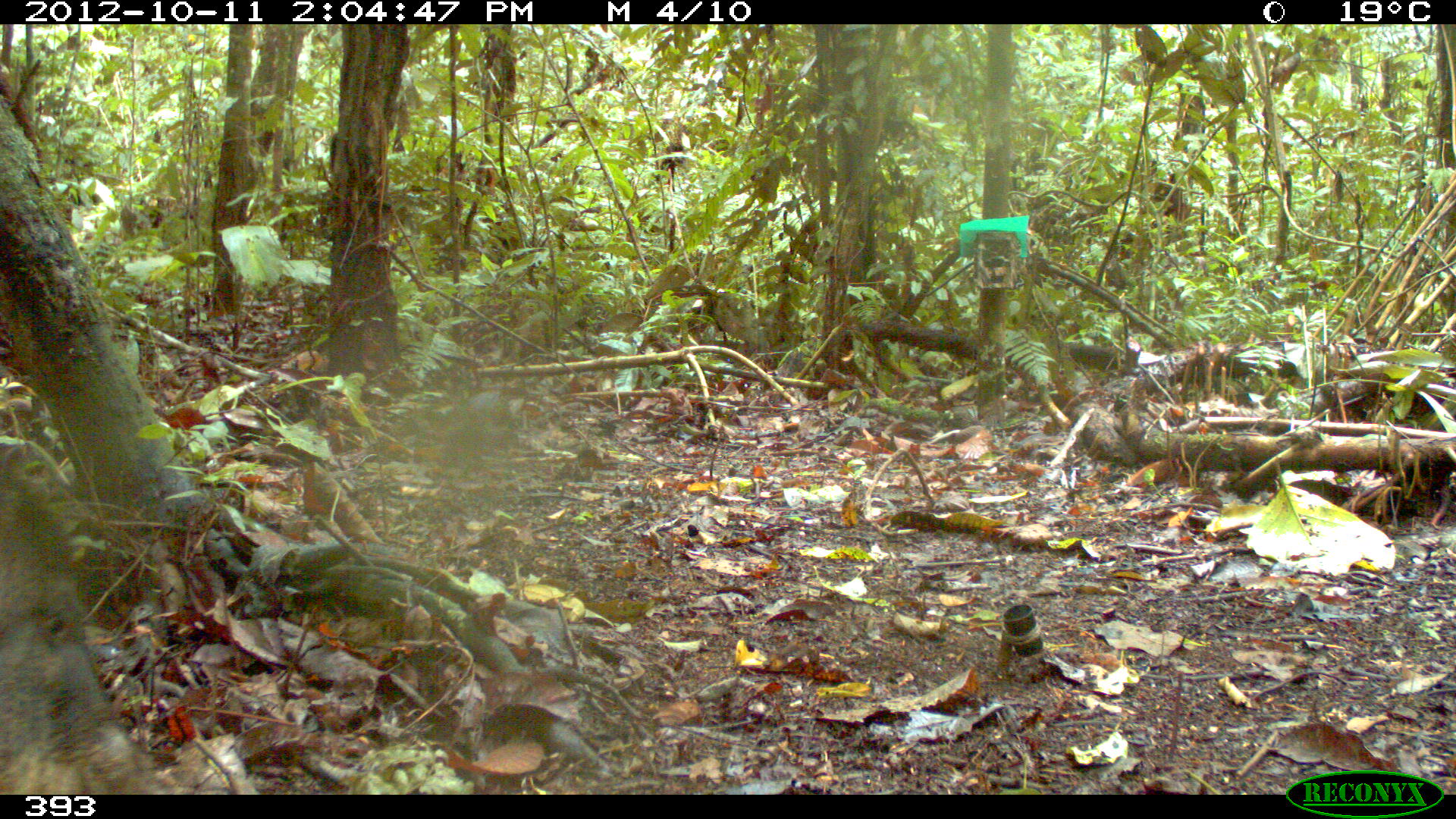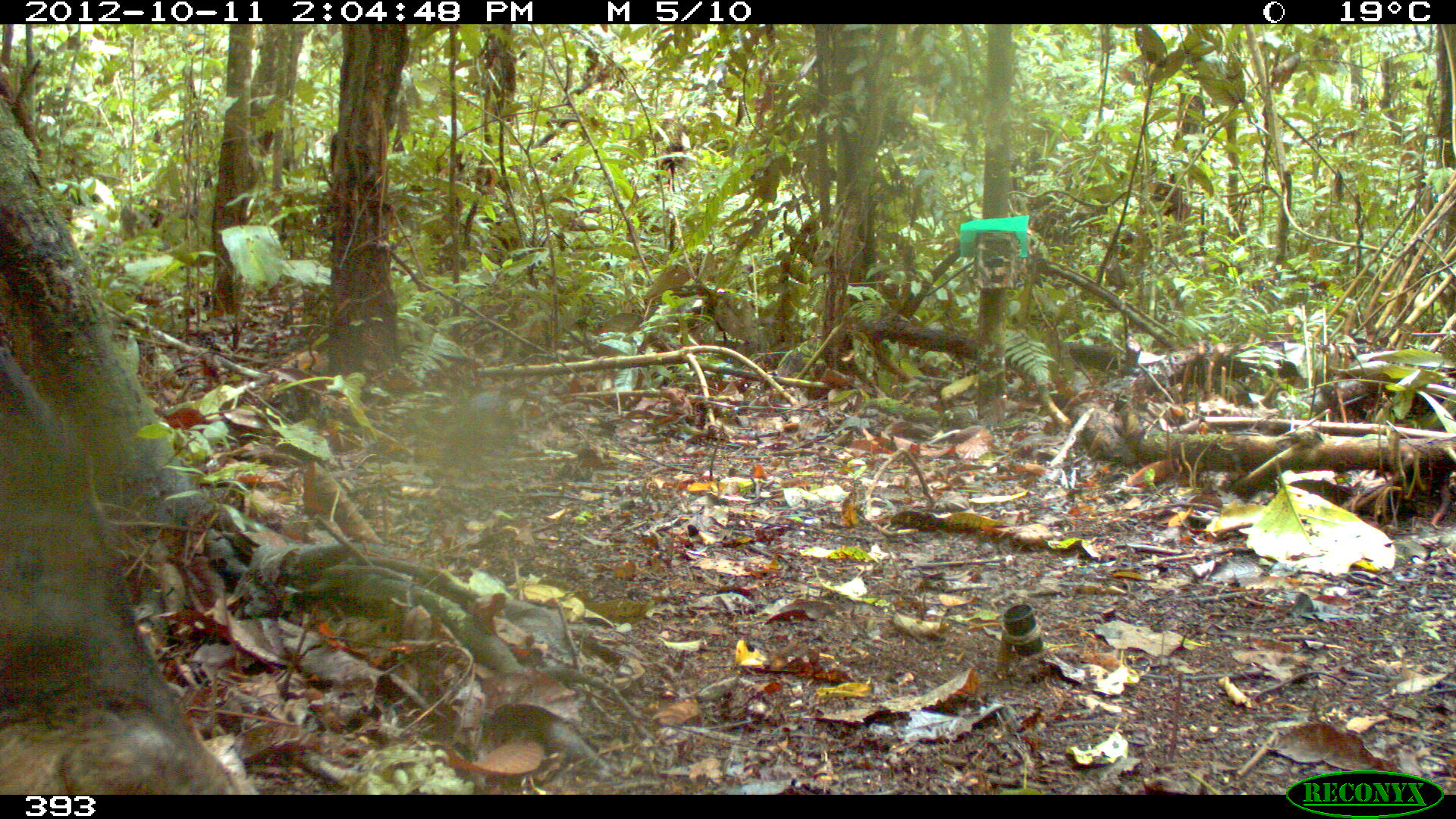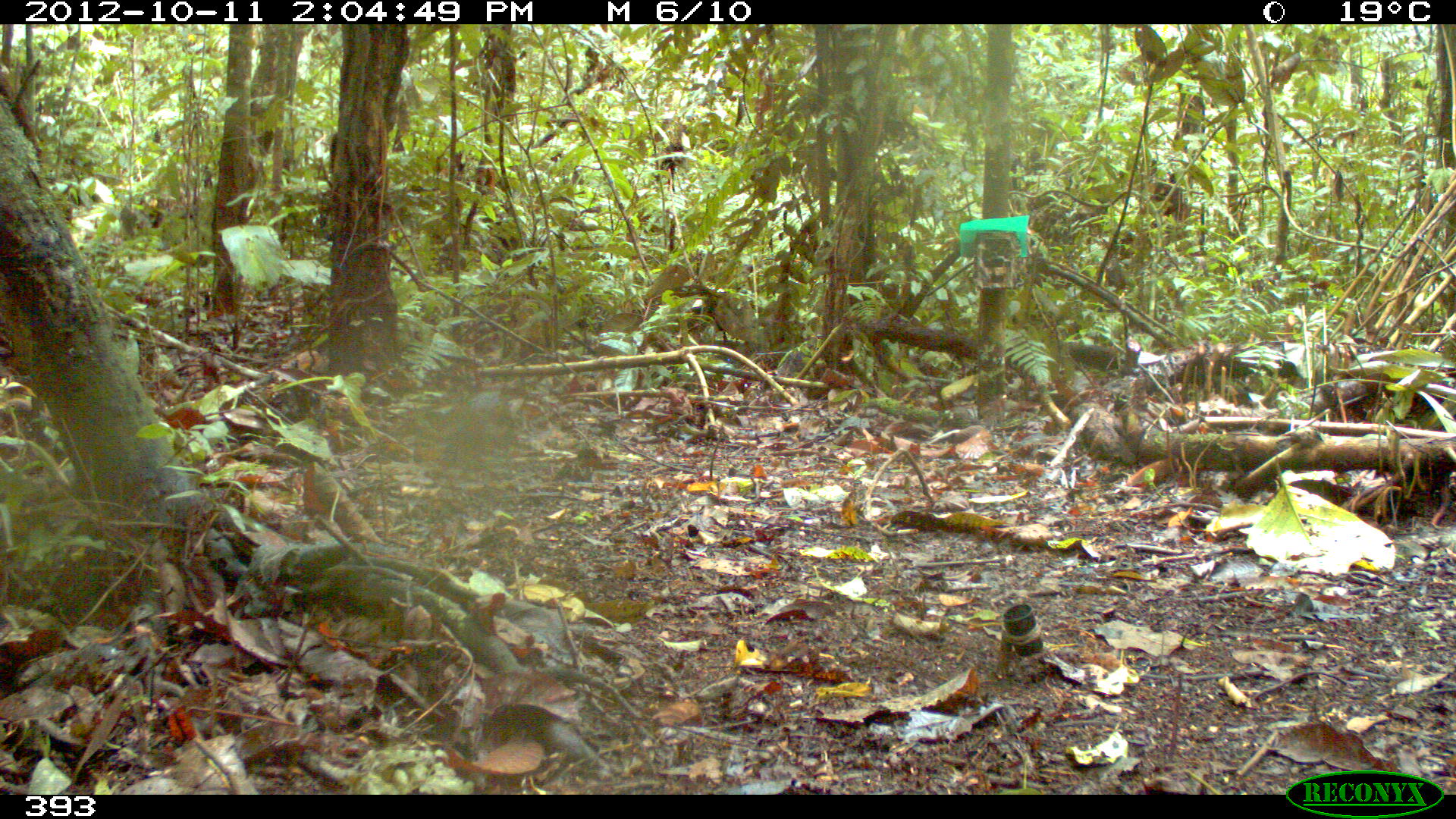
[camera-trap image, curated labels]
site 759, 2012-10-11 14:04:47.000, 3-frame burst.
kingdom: Animalia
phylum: Chordata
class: Mammalia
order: Artiodactyla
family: Tayassuidae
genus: Tayassu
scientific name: Tayassu pecari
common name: white-lipped peccary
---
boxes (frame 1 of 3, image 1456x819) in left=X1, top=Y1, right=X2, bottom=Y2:
tayassu pecari: left=1, top=439, right=164, bottom=794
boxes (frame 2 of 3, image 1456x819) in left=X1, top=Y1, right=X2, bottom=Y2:
tayassu pecari: left=0, top=341, right=254, bottom=794